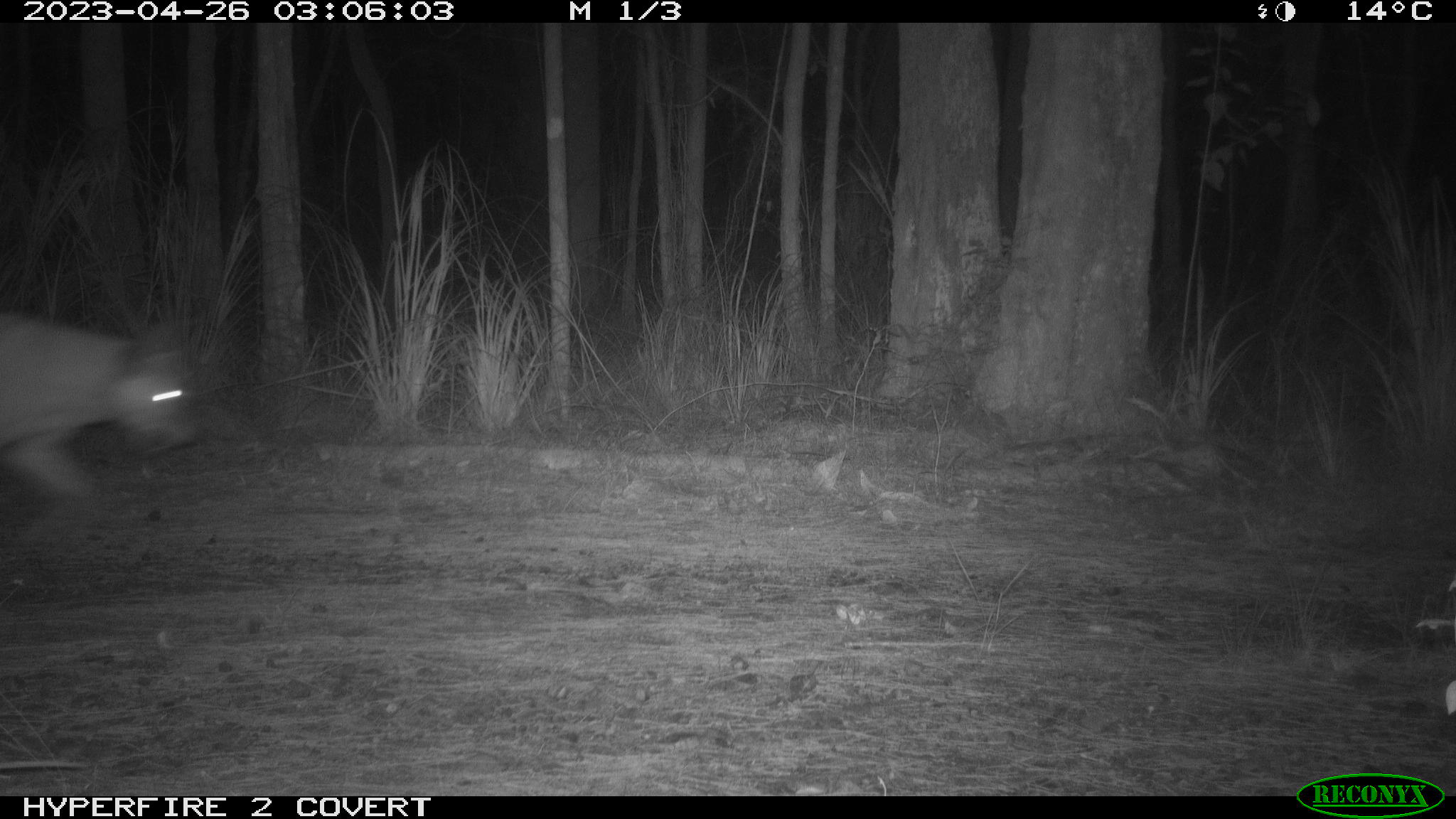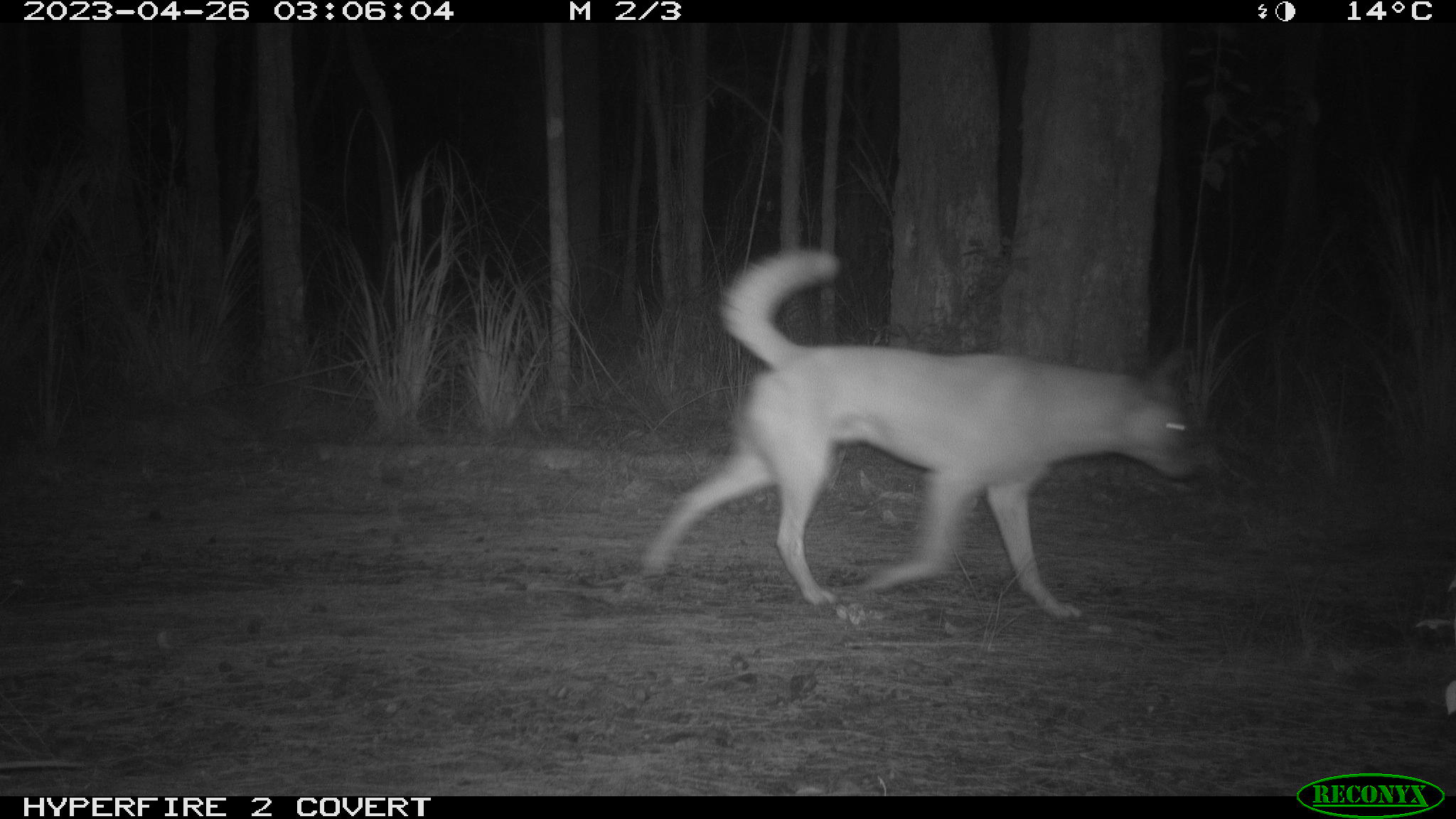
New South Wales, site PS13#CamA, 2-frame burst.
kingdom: Animalia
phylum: Chordata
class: Mammalia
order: Carnivora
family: Canidae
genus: Canis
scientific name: Canis familiaris dingo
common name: dingo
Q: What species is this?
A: Dingo (Canis familiaris dingo).